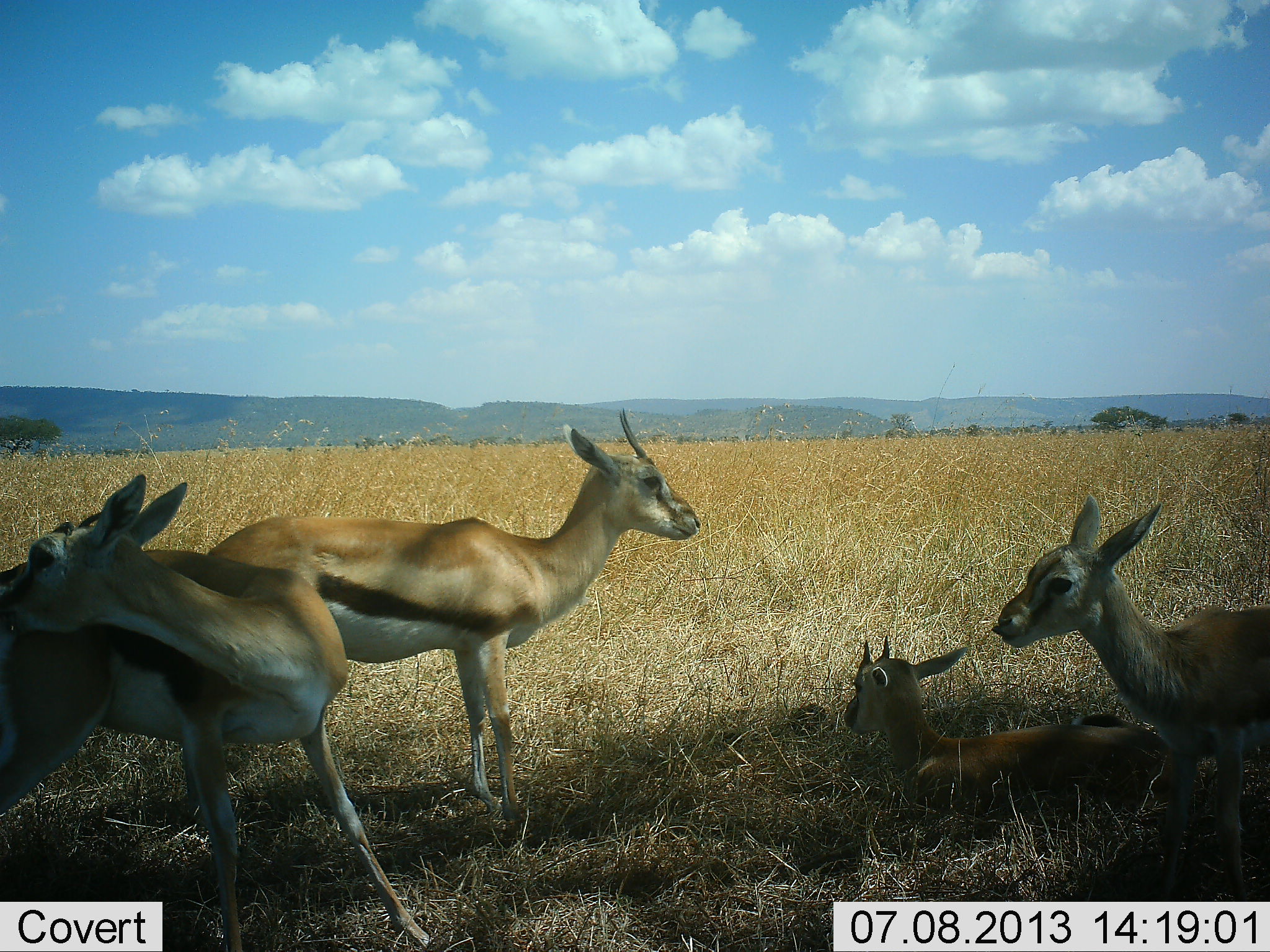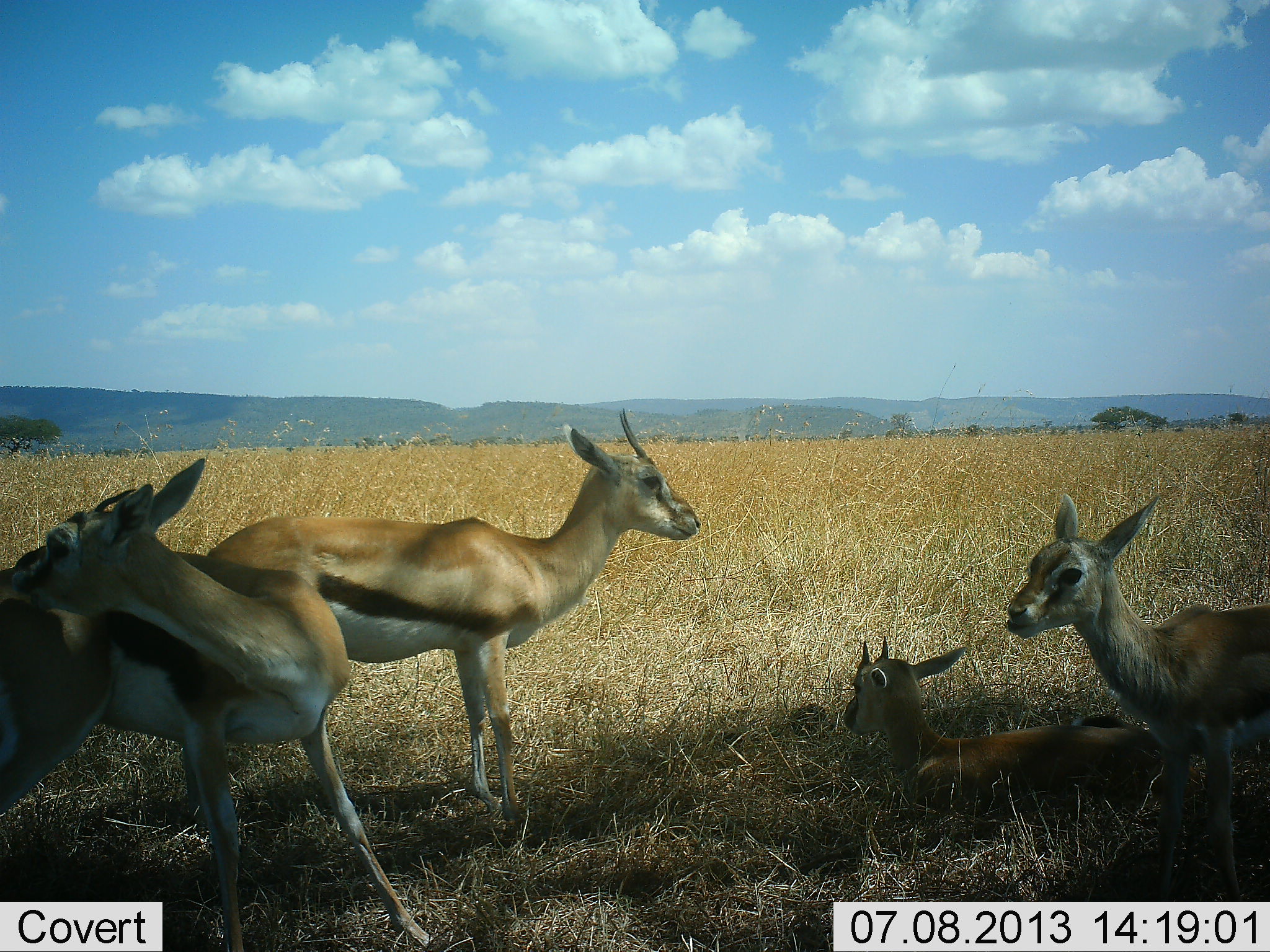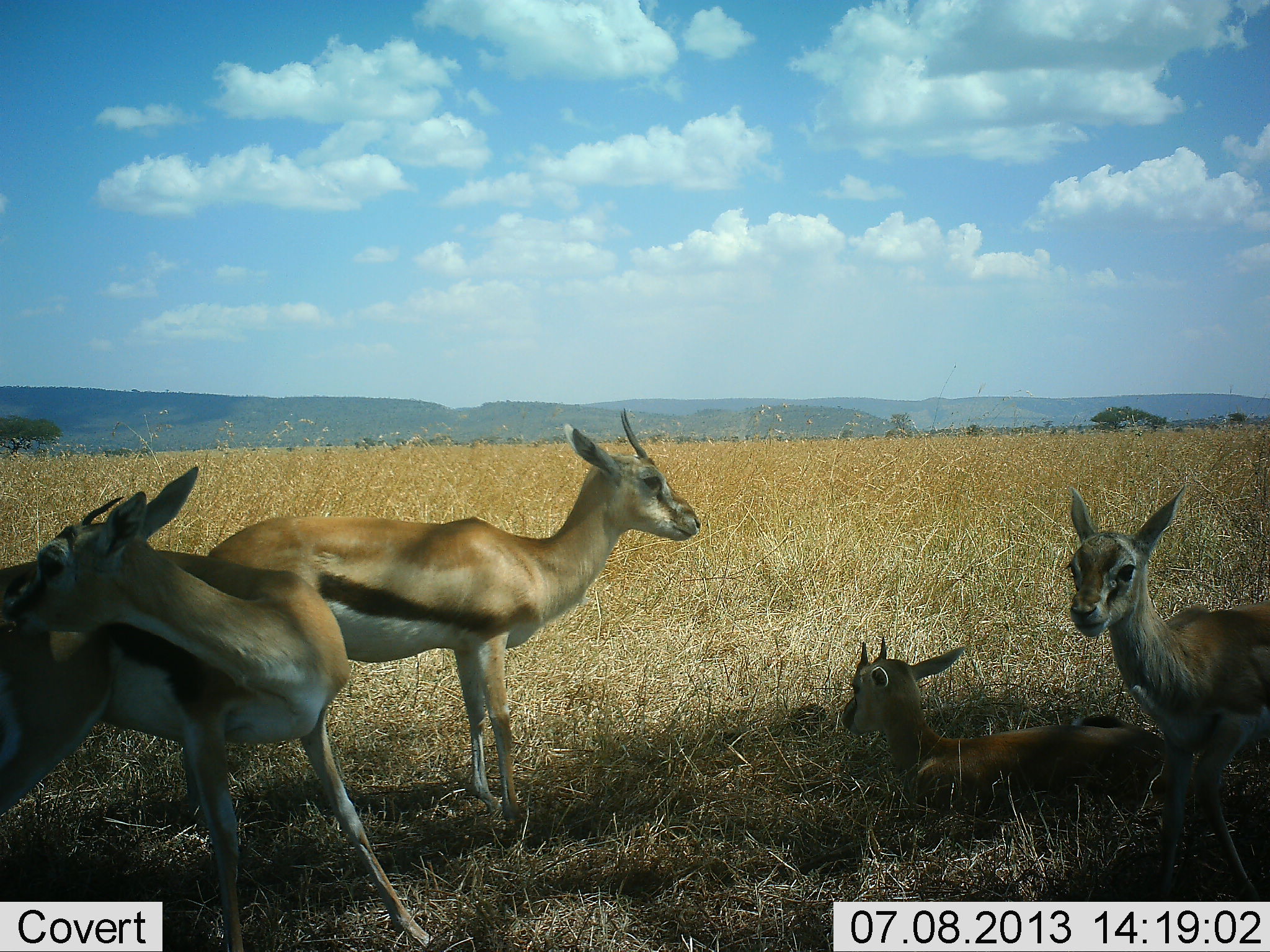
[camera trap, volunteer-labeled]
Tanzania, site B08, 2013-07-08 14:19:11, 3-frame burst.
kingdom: Animalia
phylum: Chordata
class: Mammalia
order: Artiodactyla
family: Bovidae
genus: Eudorcas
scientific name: Eudorcas thomsonii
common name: thomson's gazelle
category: gazellethomsons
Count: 4.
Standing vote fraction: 90%.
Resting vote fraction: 100%.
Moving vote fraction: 10%.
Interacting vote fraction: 10%.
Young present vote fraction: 70%.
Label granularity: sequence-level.